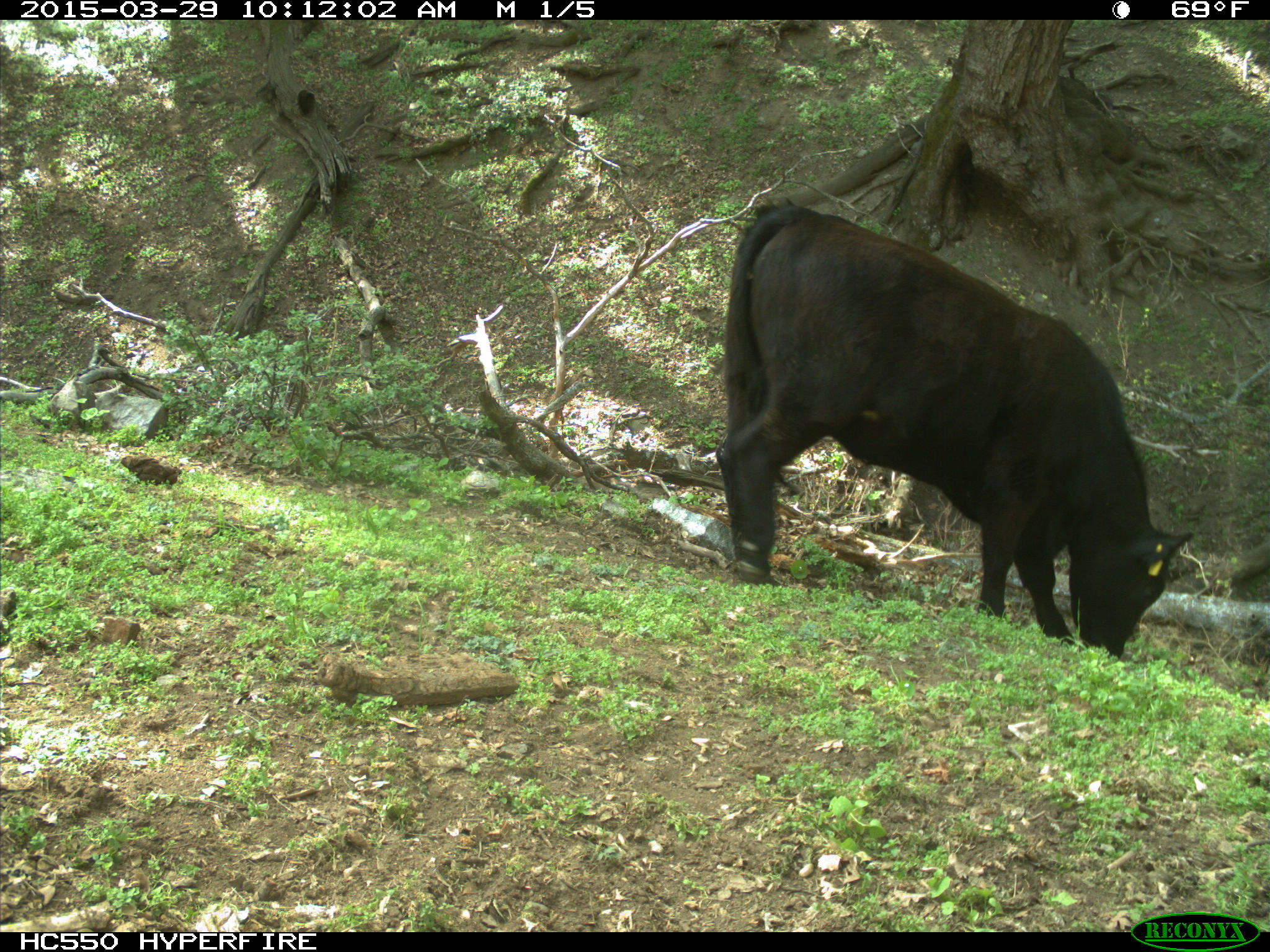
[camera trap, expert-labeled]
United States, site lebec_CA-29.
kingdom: Animalia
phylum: Chordata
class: Mammalia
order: Artiodactyla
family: Bovidae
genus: Bos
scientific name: Bos taurus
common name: domestic cow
Bos taurus (domestic cow).